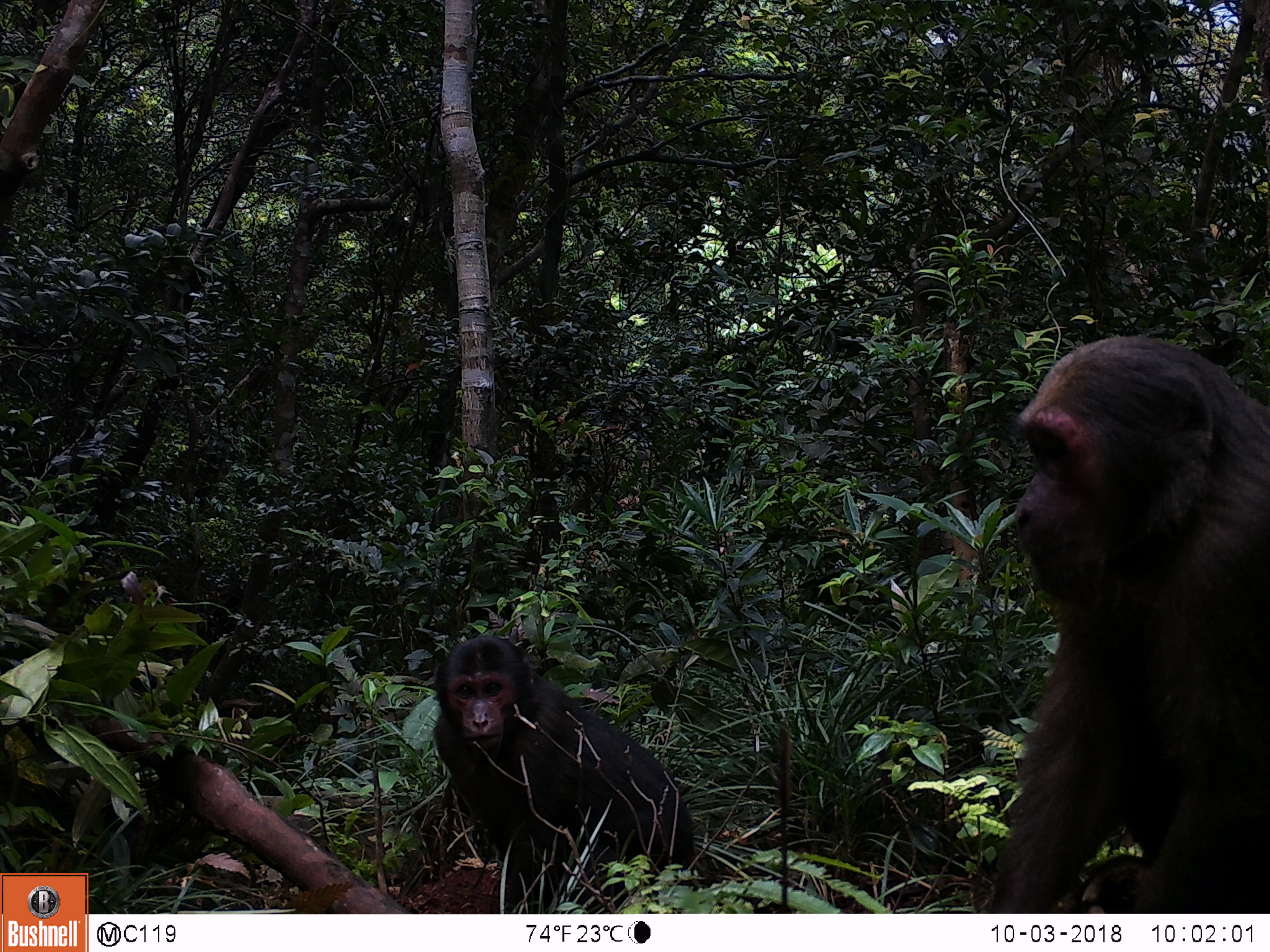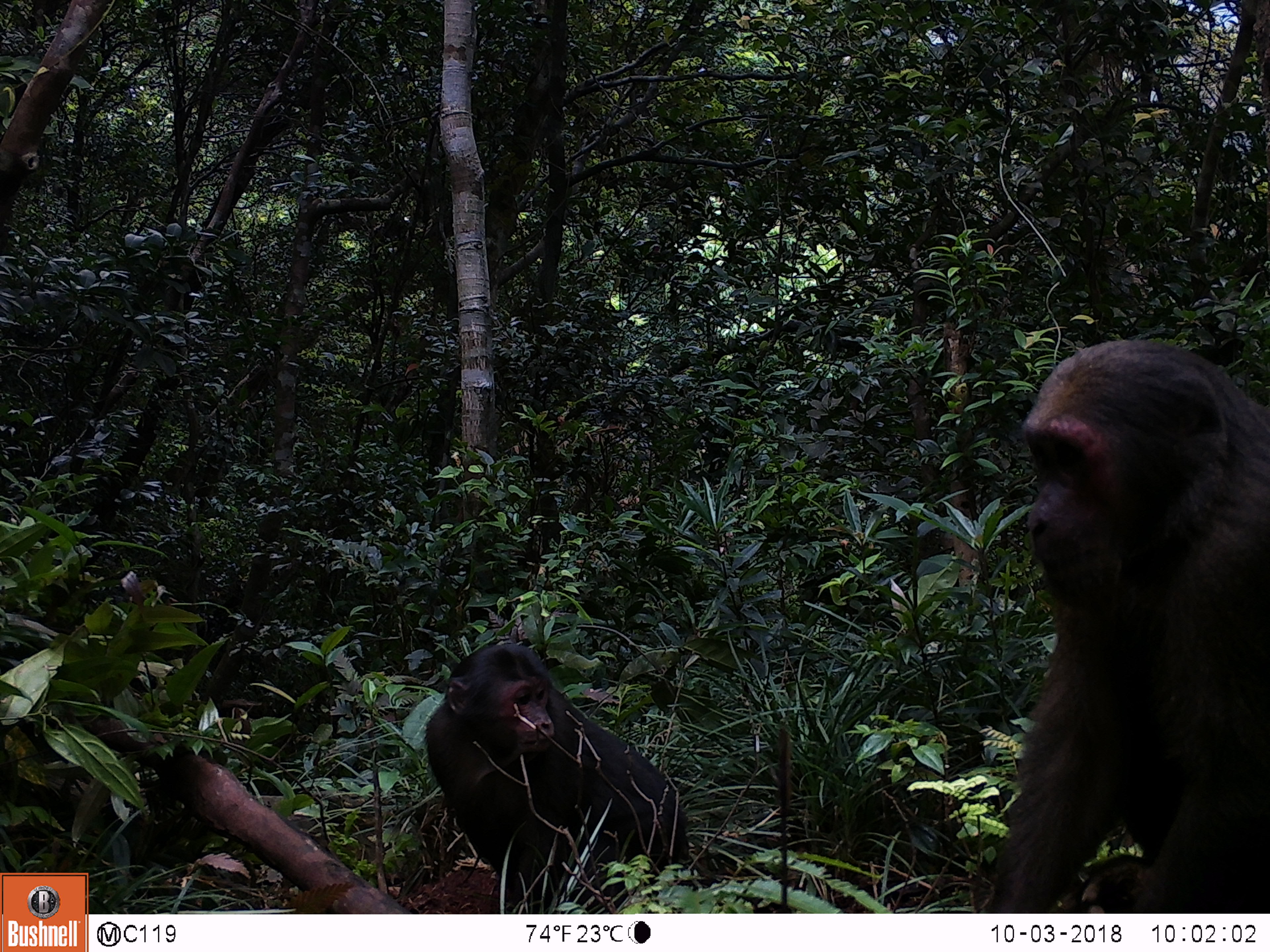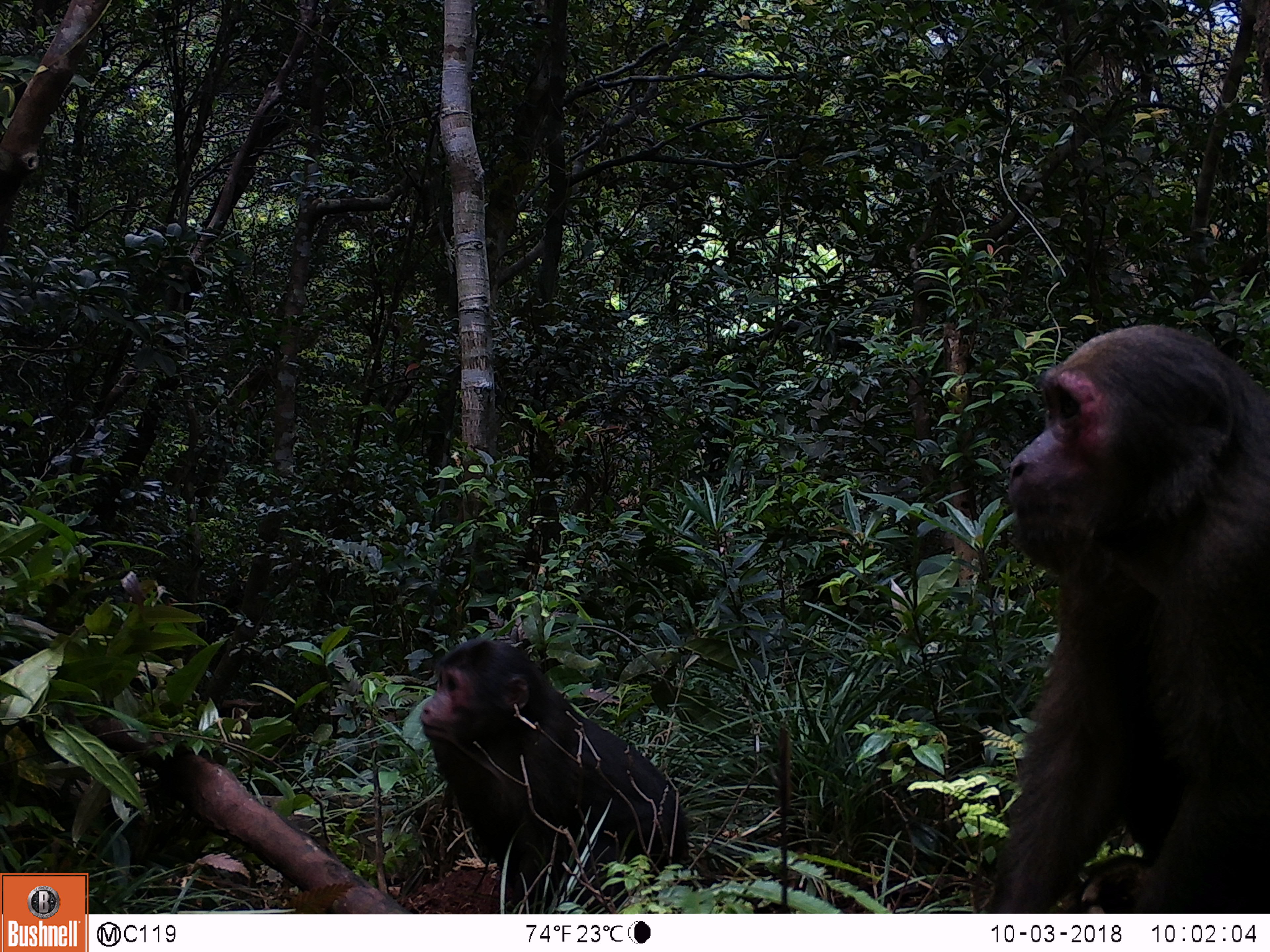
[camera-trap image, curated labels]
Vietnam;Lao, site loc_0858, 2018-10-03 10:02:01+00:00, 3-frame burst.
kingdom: Animalia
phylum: Chordata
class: Mammalia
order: Primates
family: Cercopithecidae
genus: Macaca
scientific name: Macaca arctoides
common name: stump-tailed macaque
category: stump tailed macaque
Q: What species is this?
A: Stump tailed macaque (stump-tailed macaque) (Macaca arctoides).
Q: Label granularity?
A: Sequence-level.